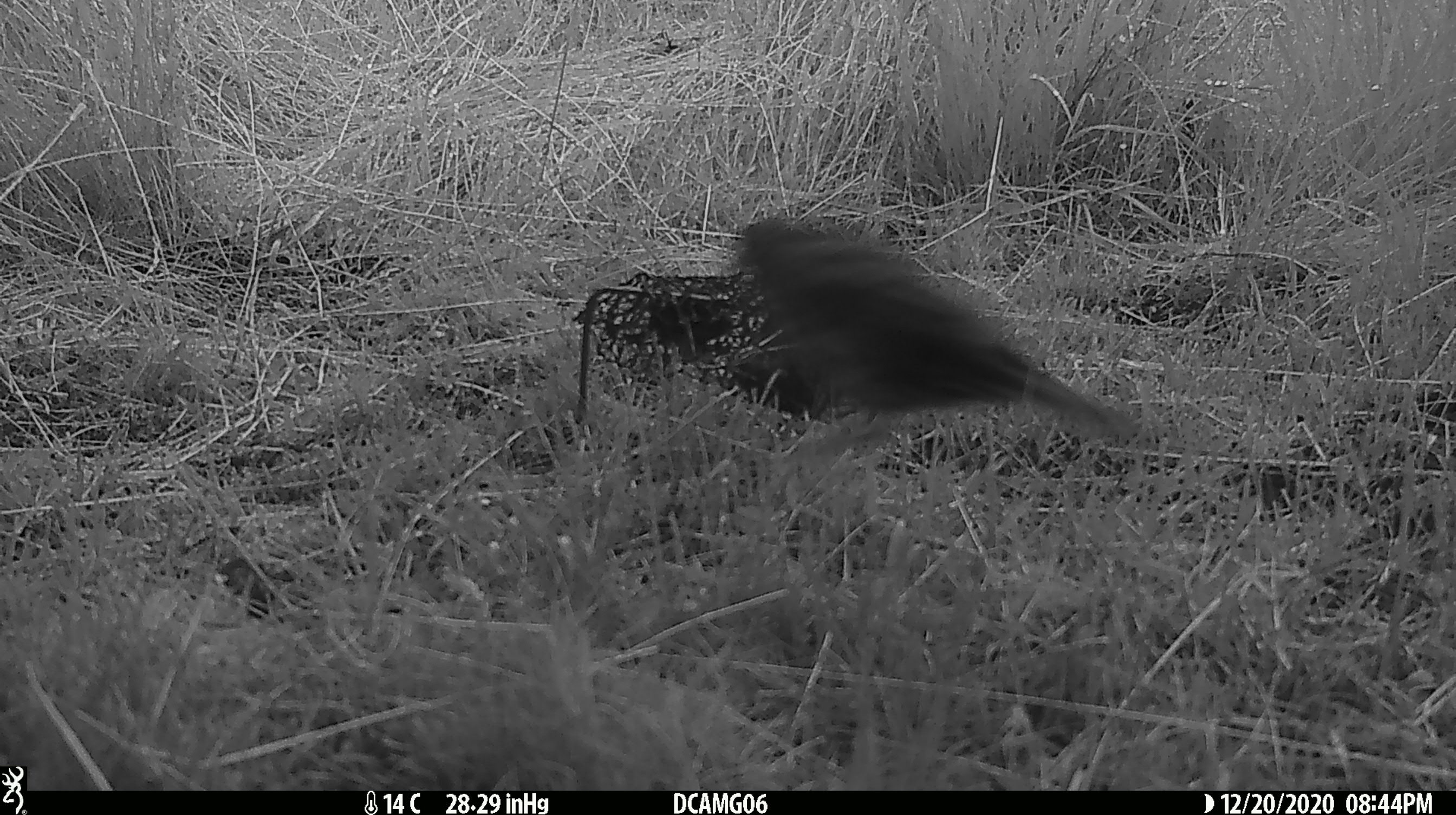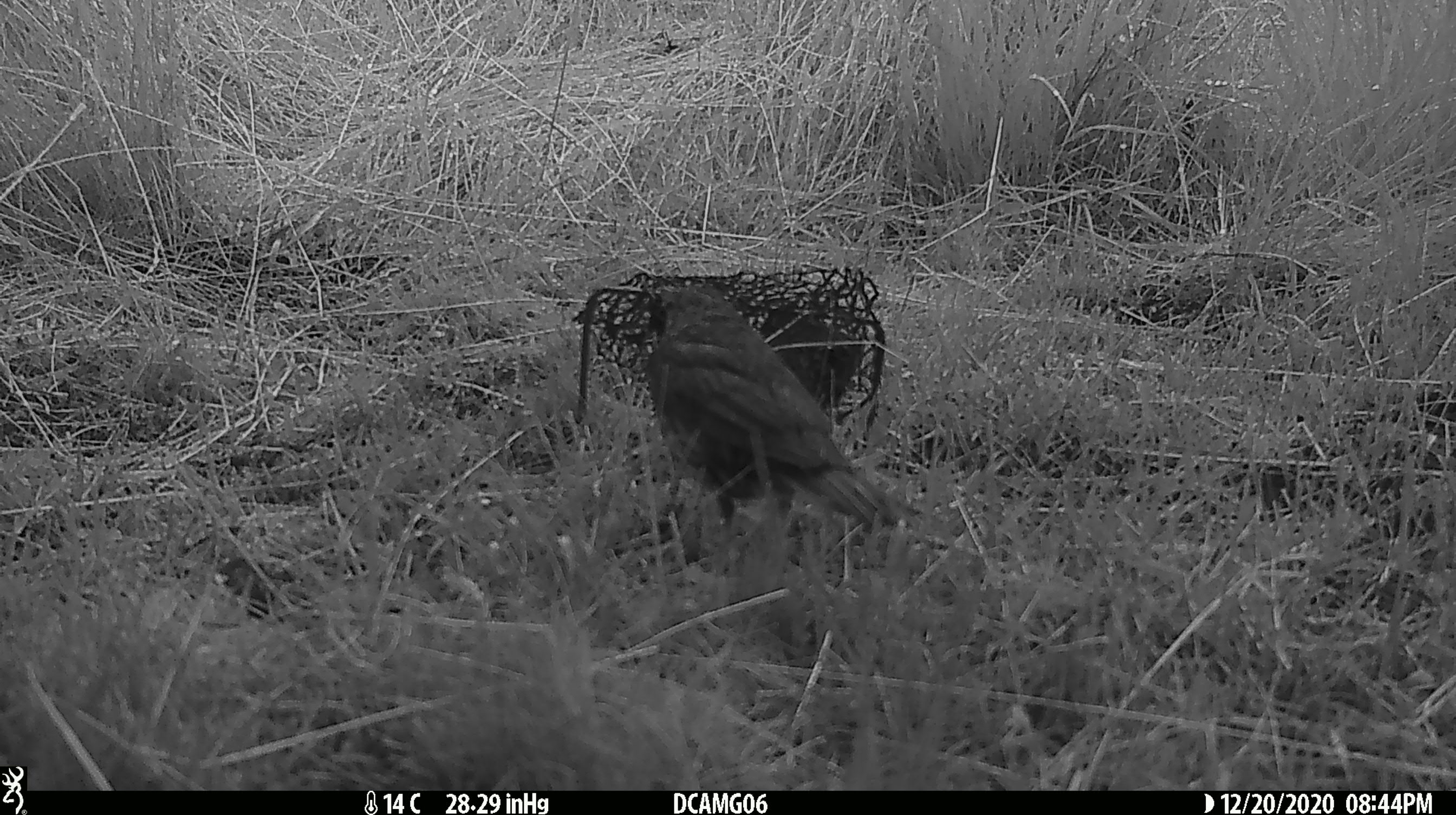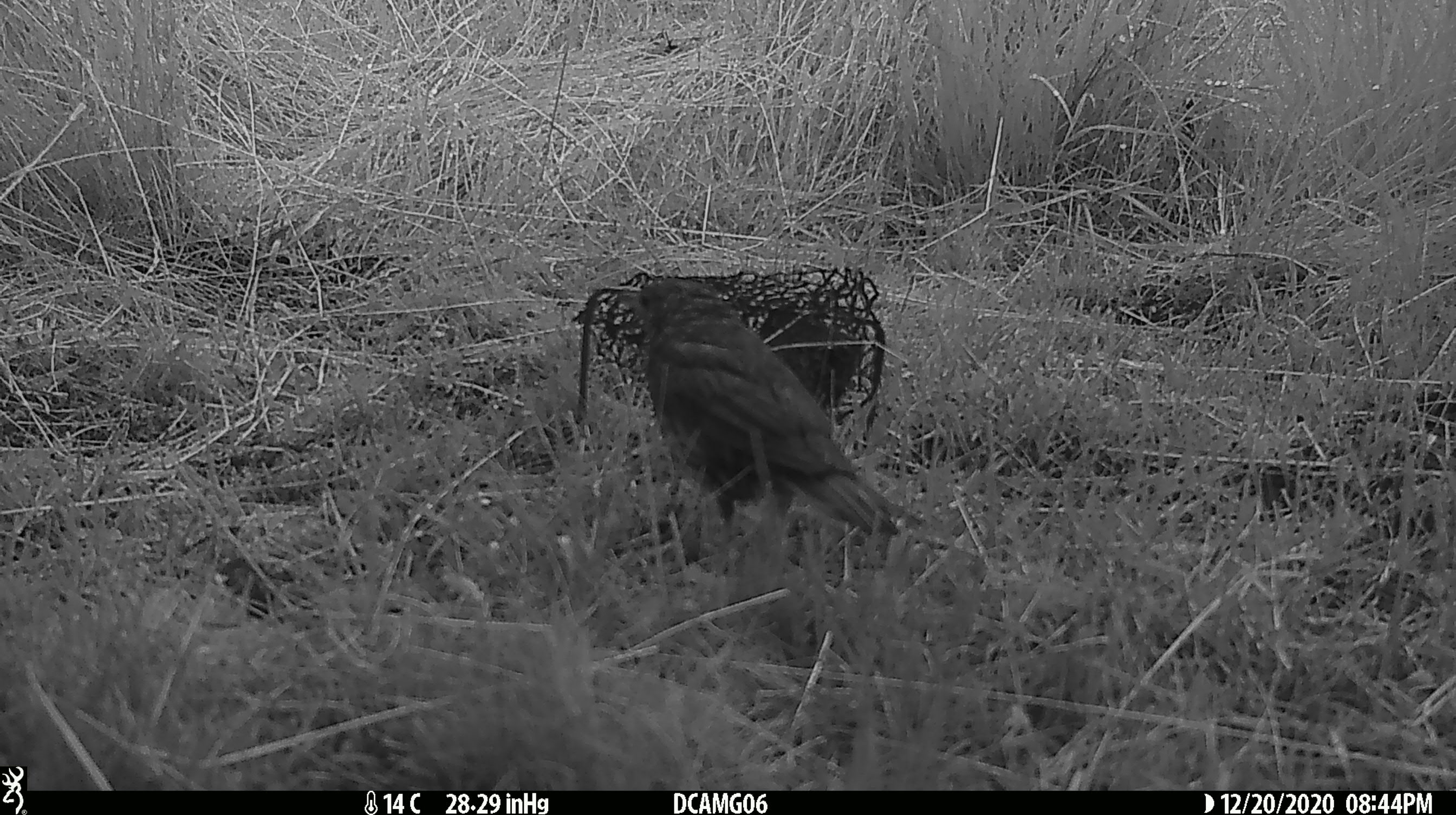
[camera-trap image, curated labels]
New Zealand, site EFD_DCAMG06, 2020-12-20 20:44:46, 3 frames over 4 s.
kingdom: Animalia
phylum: Chordata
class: Aves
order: Passeriformes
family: Turdidae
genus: Turdus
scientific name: Turdus philomelos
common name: song thrush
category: thrush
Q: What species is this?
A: Thrush (song thrush) (Turdus philomelos).